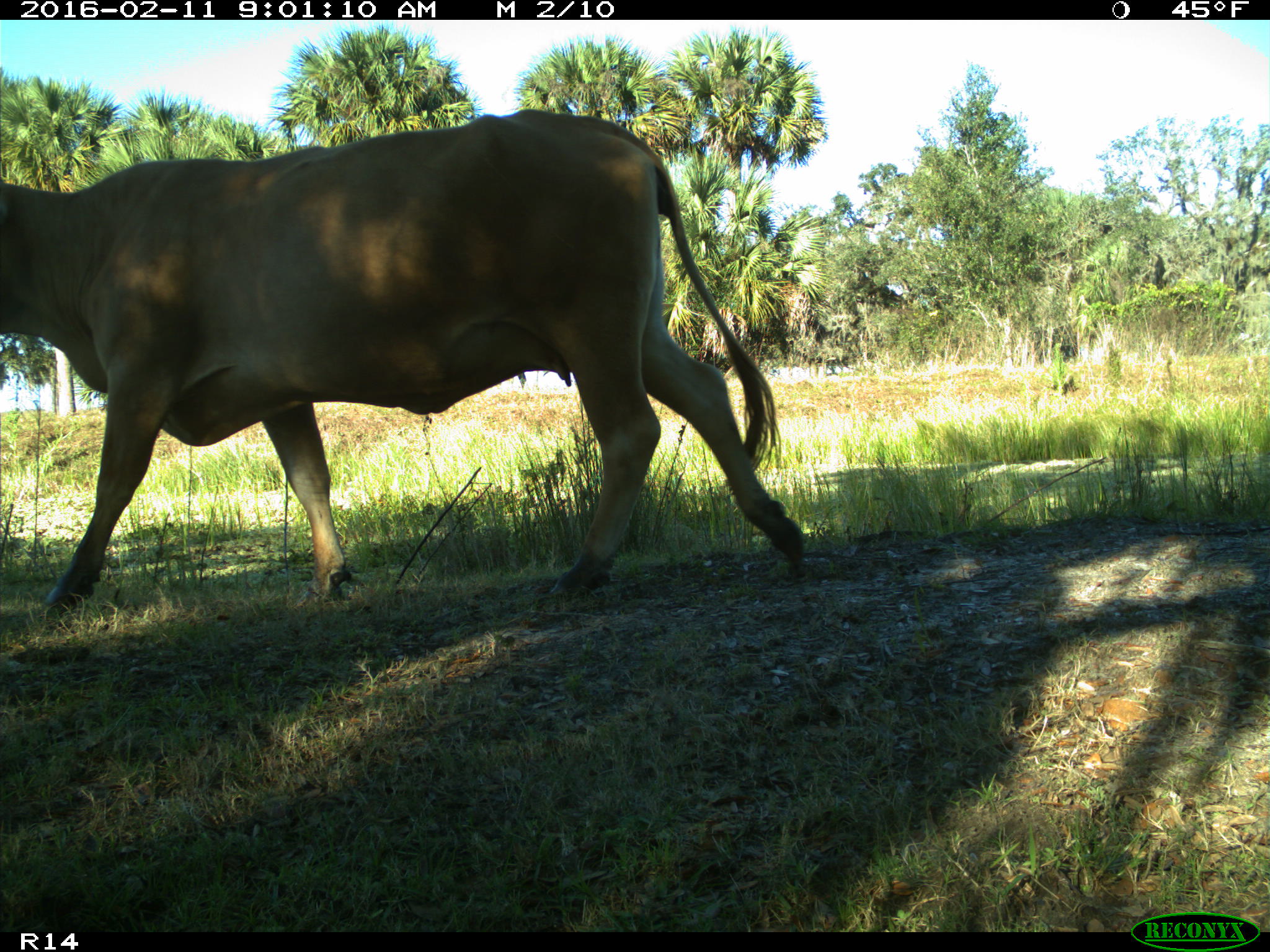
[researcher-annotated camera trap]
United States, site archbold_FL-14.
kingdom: Animalia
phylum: Chordata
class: Mammalia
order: Artiodactyla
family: Bovidae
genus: Bos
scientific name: Bos taurus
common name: domestic cow